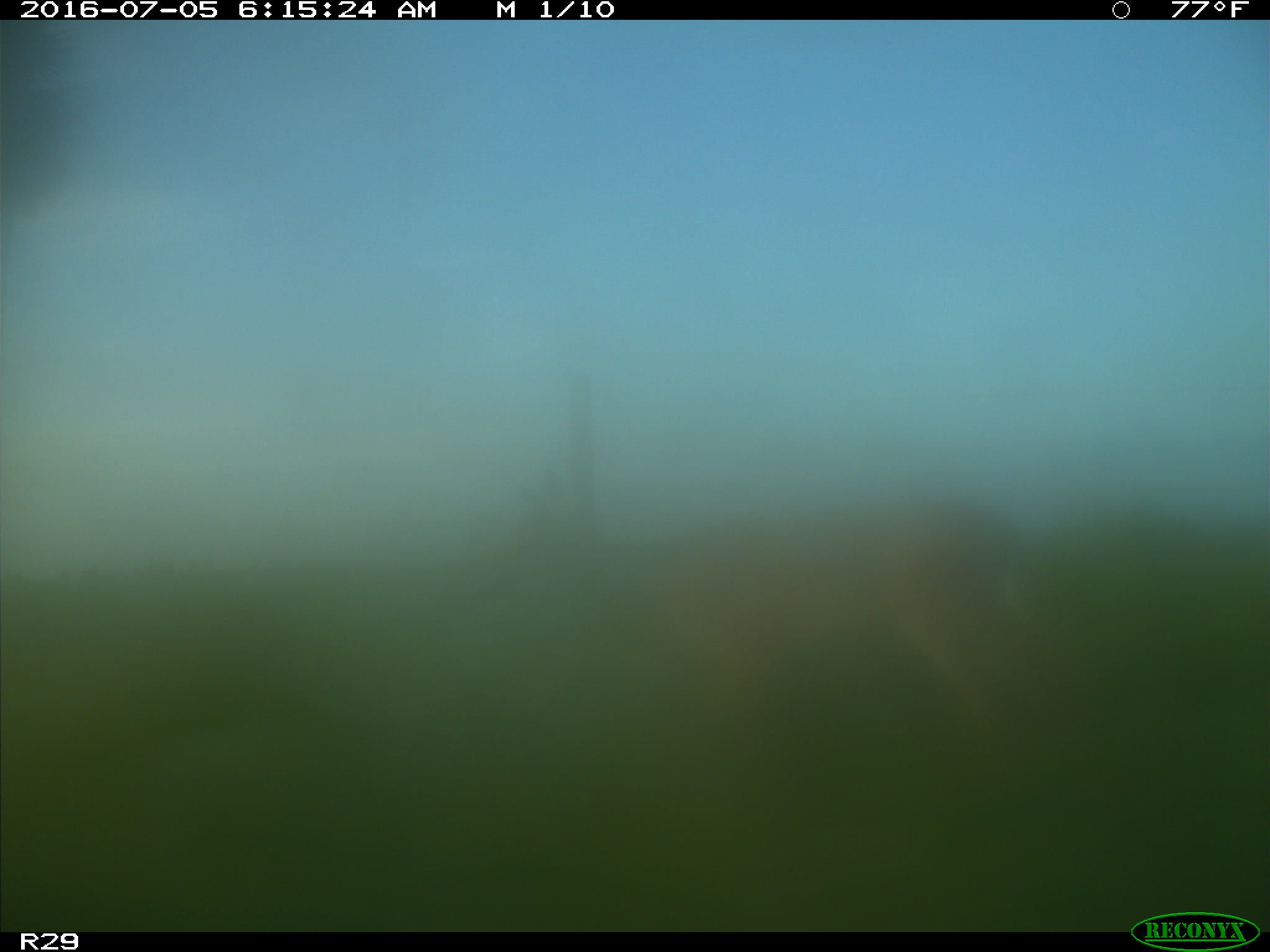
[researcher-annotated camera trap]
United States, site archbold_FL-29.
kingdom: Animalia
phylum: Chordata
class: Mammalia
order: Artiodactyla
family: Cervidae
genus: Odocoileus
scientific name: Odocoileus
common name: deer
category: unidentified deer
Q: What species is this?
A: Unidentified deer (deer) (Odocoileus).